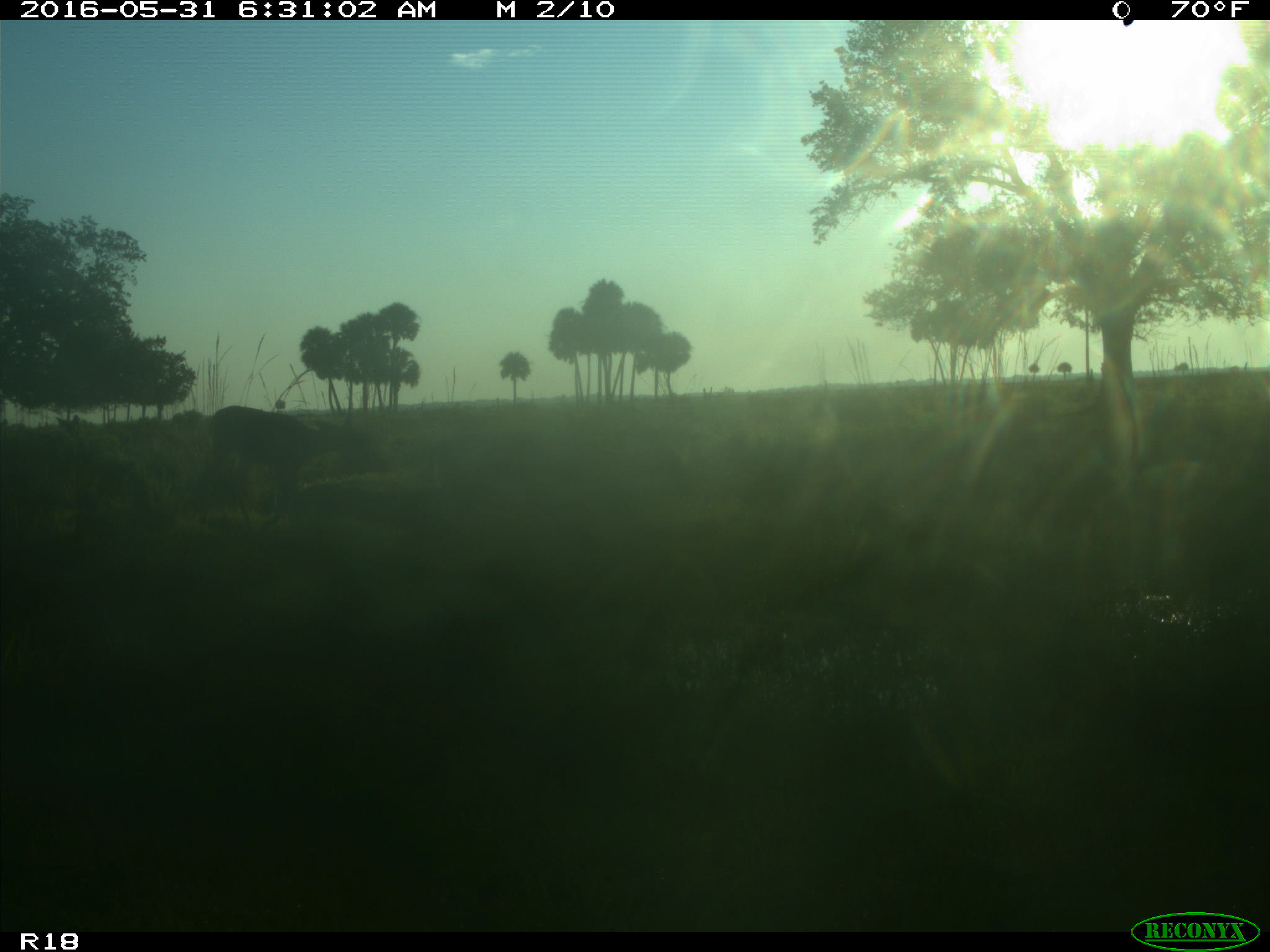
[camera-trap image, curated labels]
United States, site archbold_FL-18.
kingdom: Animalia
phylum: Chordata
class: Mammalia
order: Artiodactyla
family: Cervidae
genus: Odocoileus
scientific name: Odocoileus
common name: deer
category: unidentified deer